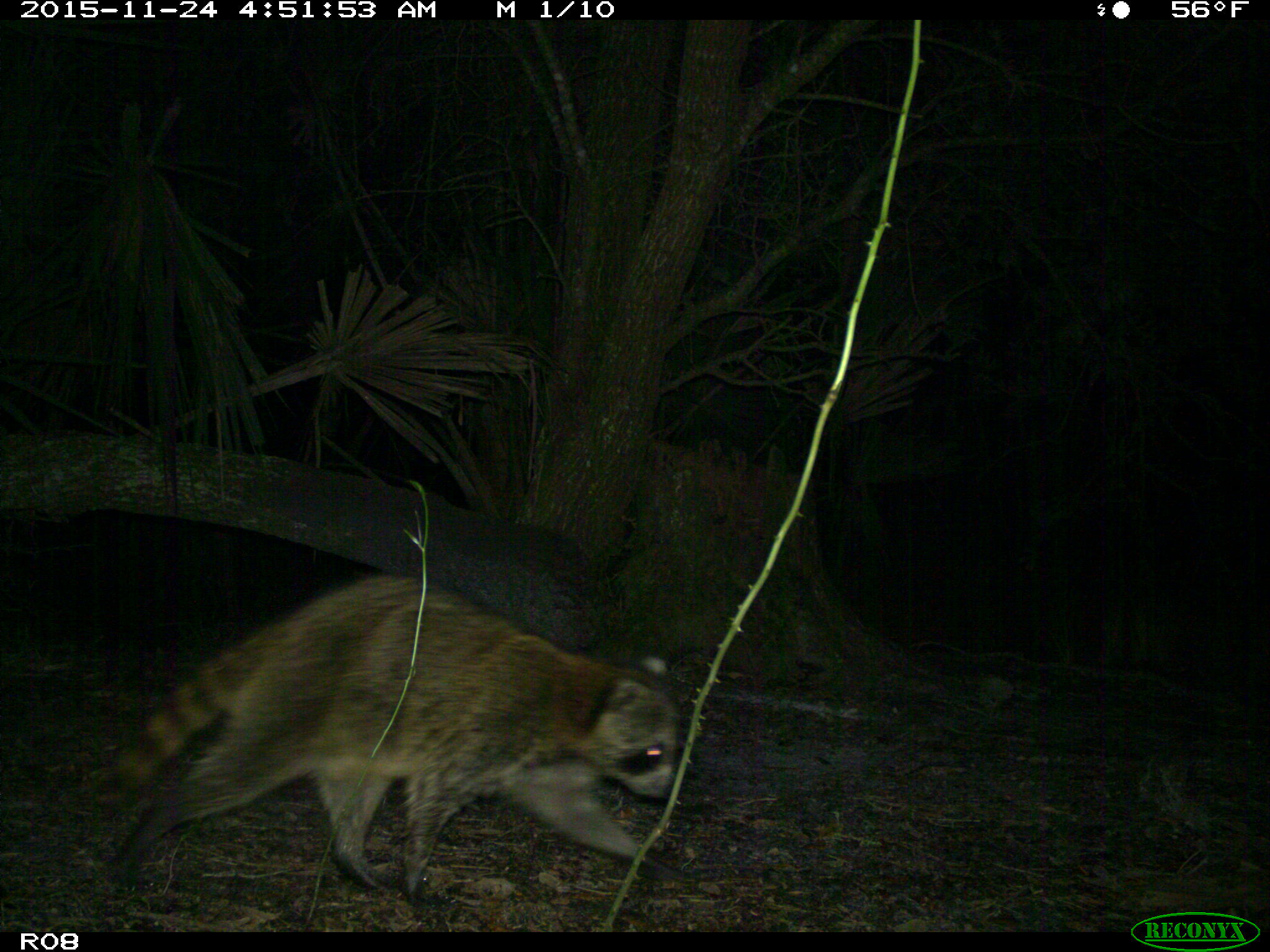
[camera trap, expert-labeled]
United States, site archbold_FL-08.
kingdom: Animalia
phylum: Chordata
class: Mammalia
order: Carnivora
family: Procyonidae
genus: Procyon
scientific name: Procyon lotor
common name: common raccoon